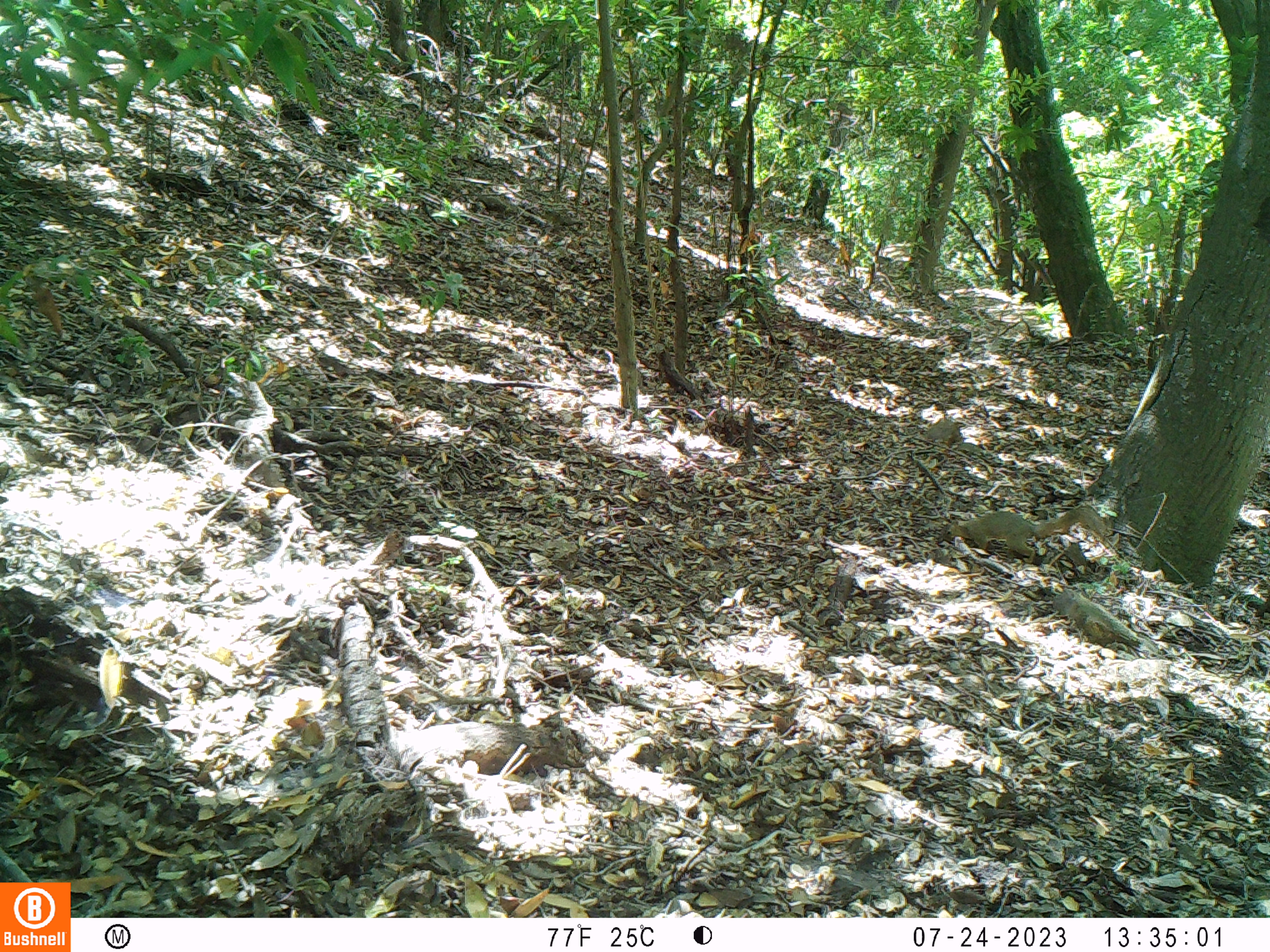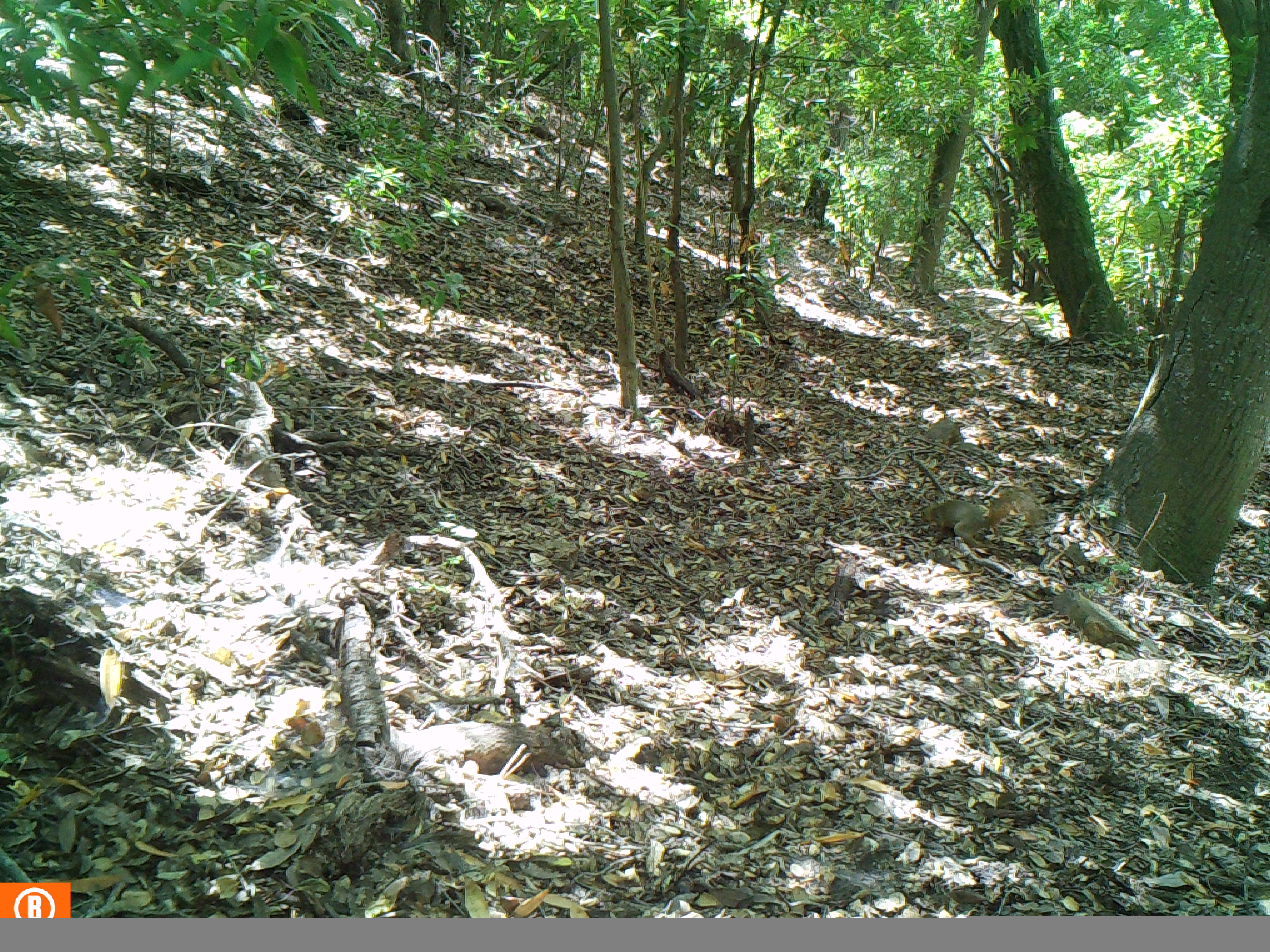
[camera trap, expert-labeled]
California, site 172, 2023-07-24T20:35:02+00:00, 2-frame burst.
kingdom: Animalia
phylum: Chordata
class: Mammalia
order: Rodentia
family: Sciuridae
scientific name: Sciuridae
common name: squirrel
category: unknown squirrel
Unknown squirrel (squirrel) (Sciuridae).